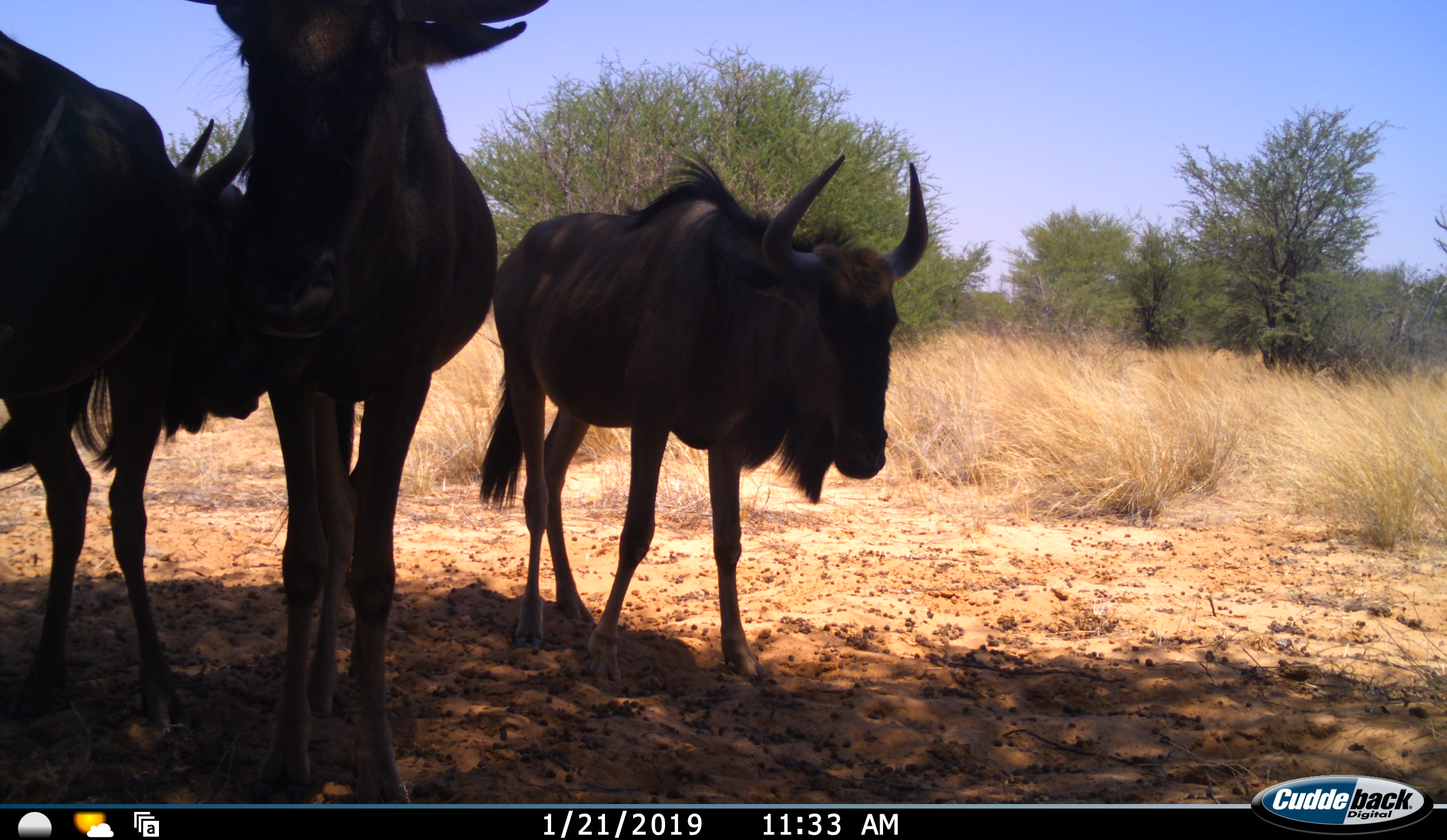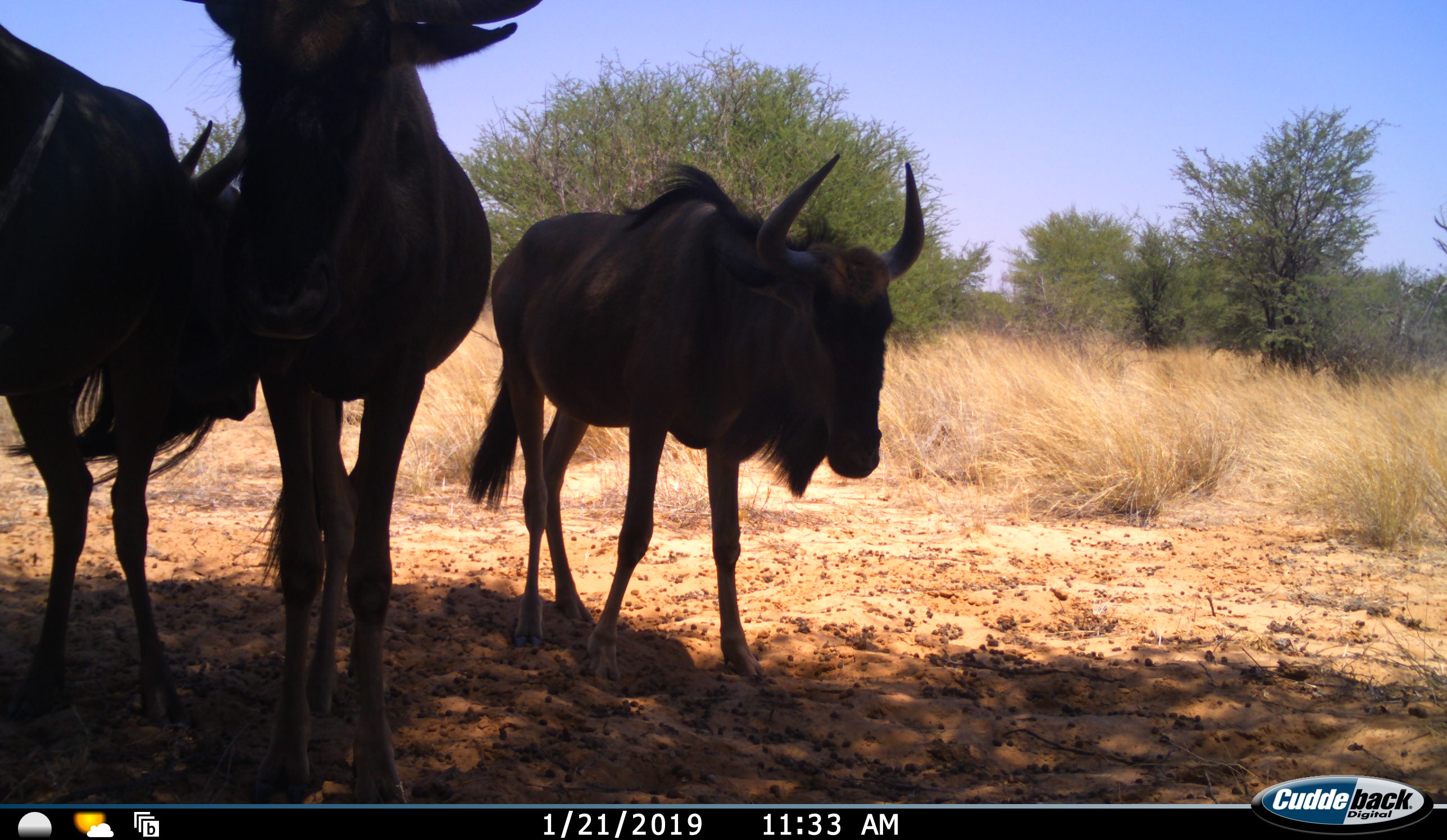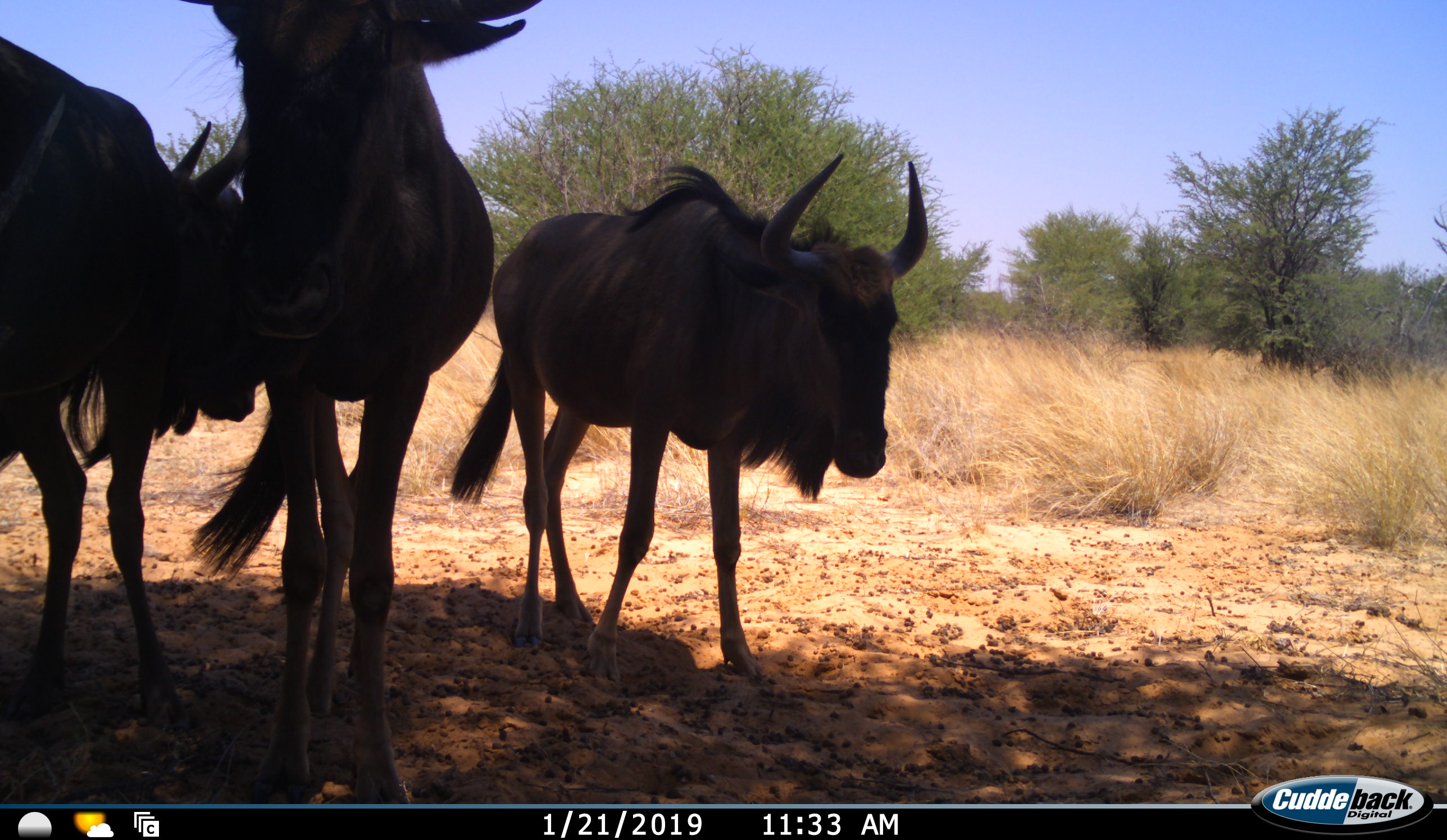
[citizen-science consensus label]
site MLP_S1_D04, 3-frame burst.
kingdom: Animalia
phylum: Chordata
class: Mammalia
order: Artiodactyla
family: Bovidae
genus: Connochaetes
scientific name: Connochaetes taurinus taurinus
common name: blue wildebeest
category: wildebeestblue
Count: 3.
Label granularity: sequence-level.